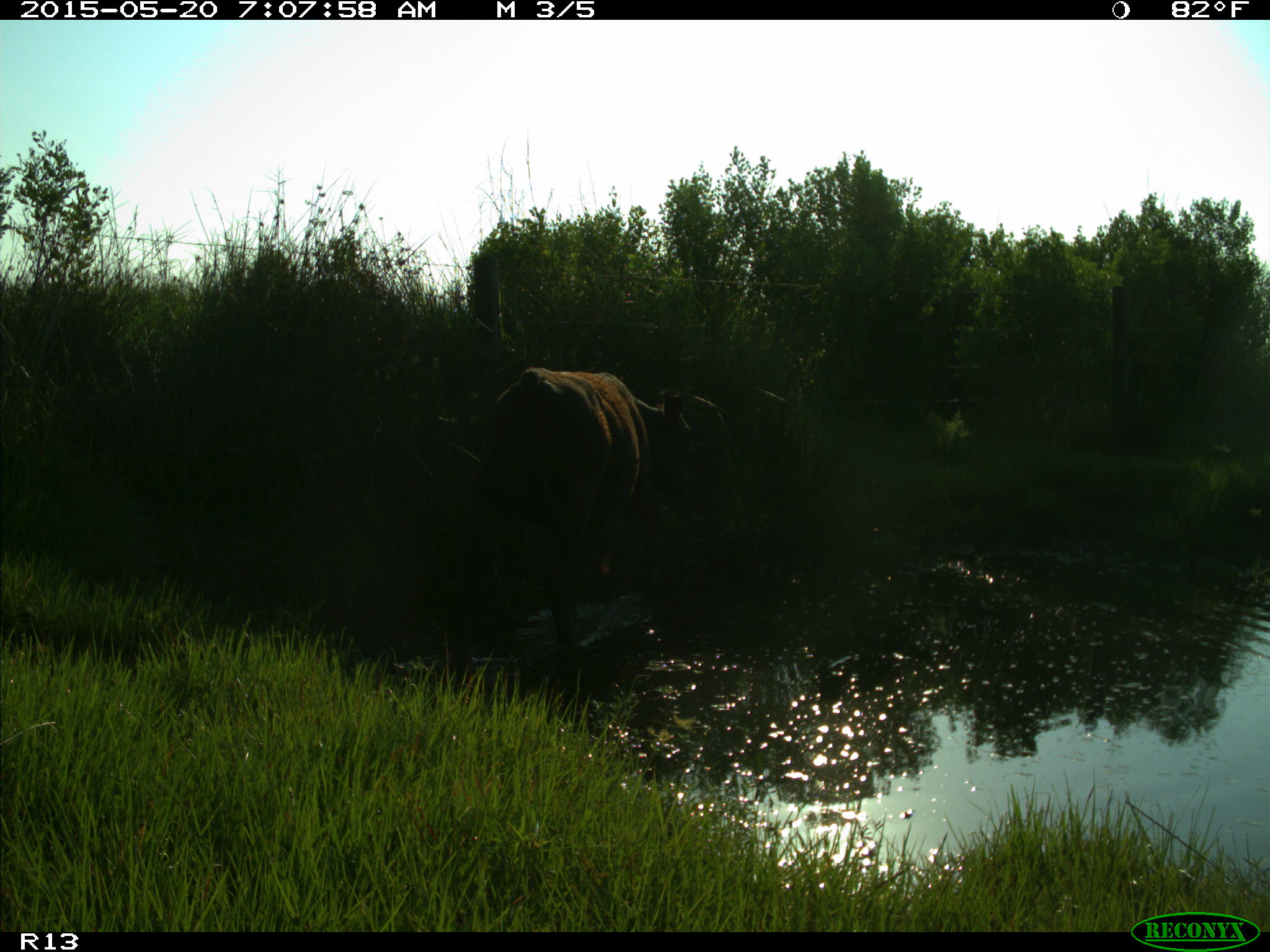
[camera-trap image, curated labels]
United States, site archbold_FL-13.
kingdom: Animalia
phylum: Chordata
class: Mammalia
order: Artiodactyla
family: Bovidae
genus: Bos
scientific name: Bos taurus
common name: domestic cow